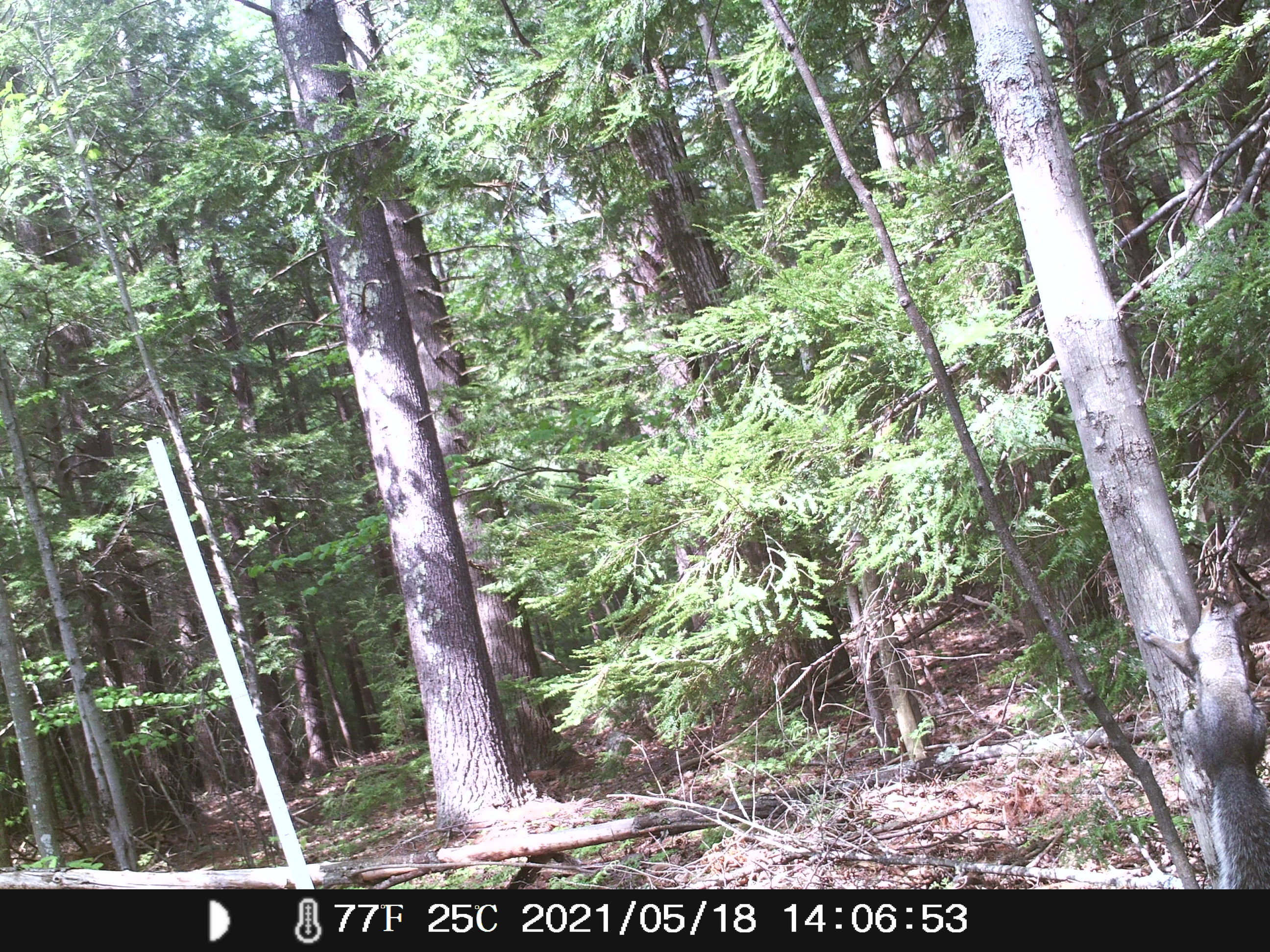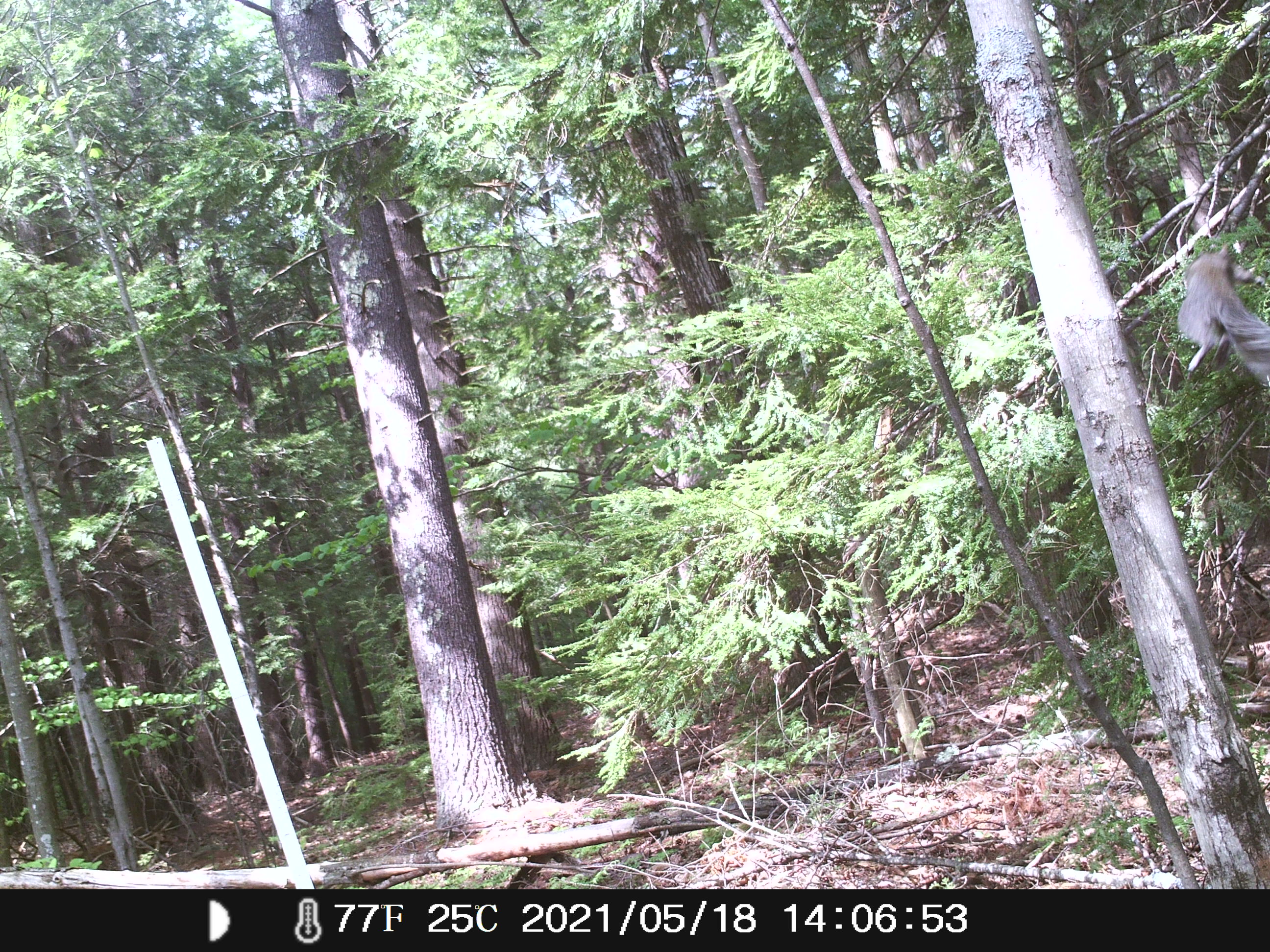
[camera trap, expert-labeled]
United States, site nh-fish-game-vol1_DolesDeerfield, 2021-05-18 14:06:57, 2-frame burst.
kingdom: Animalia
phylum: Chordata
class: Mammalia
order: Rodentia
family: Sciuridae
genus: Sciurus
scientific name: Sciurus carolinensis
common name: gray squirrel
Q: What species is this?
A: Gray squirrel (Sciurus carolinensis).